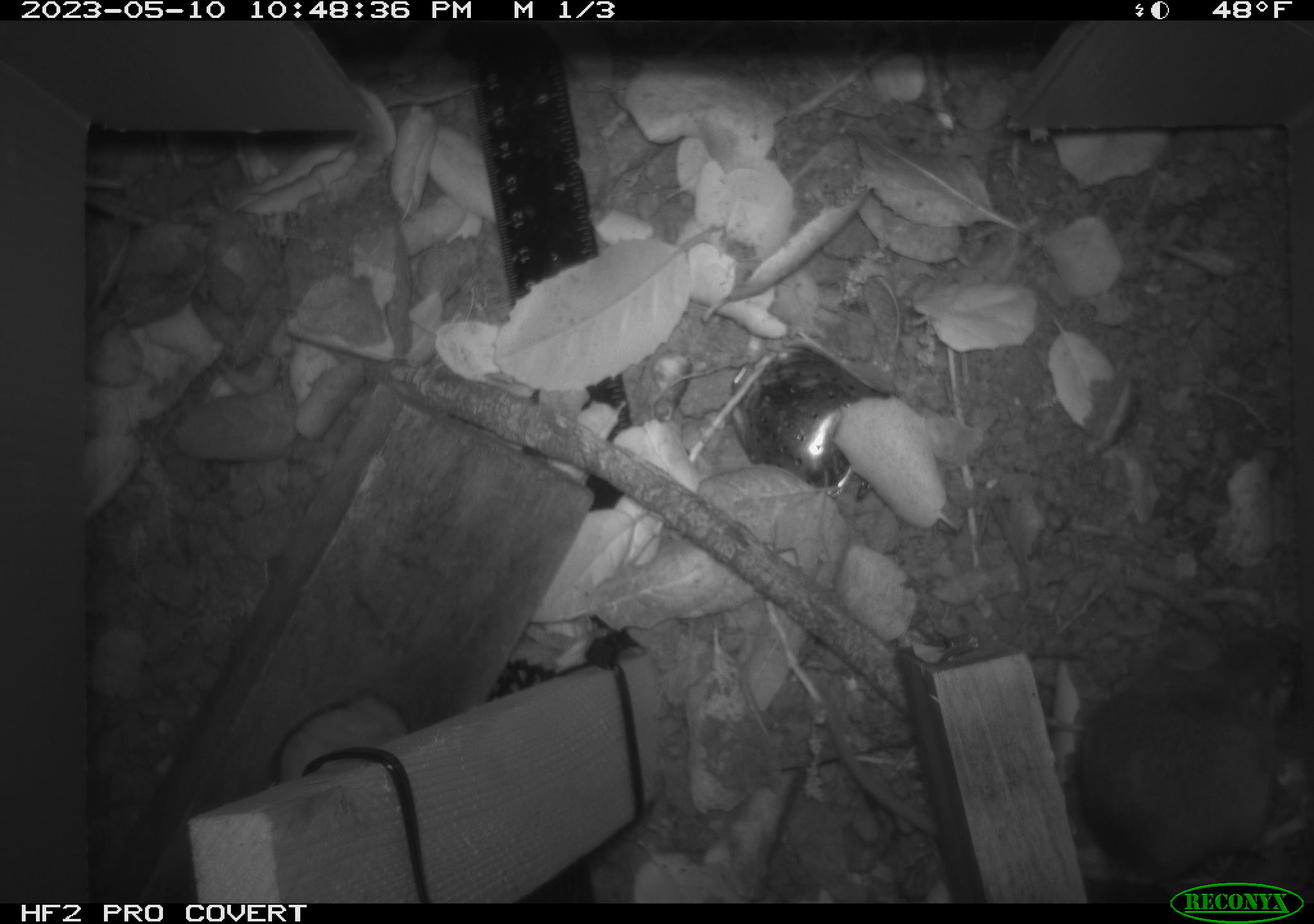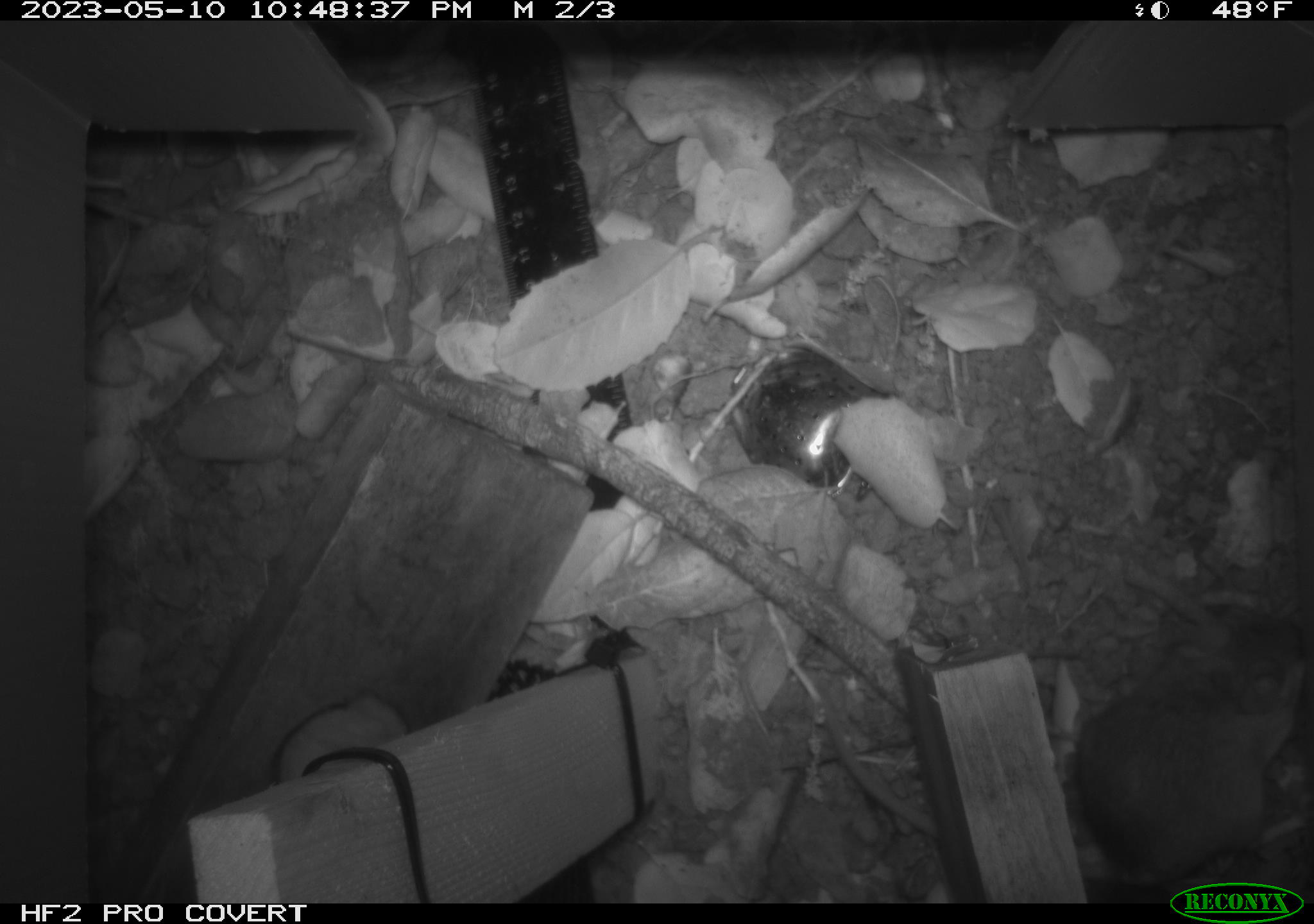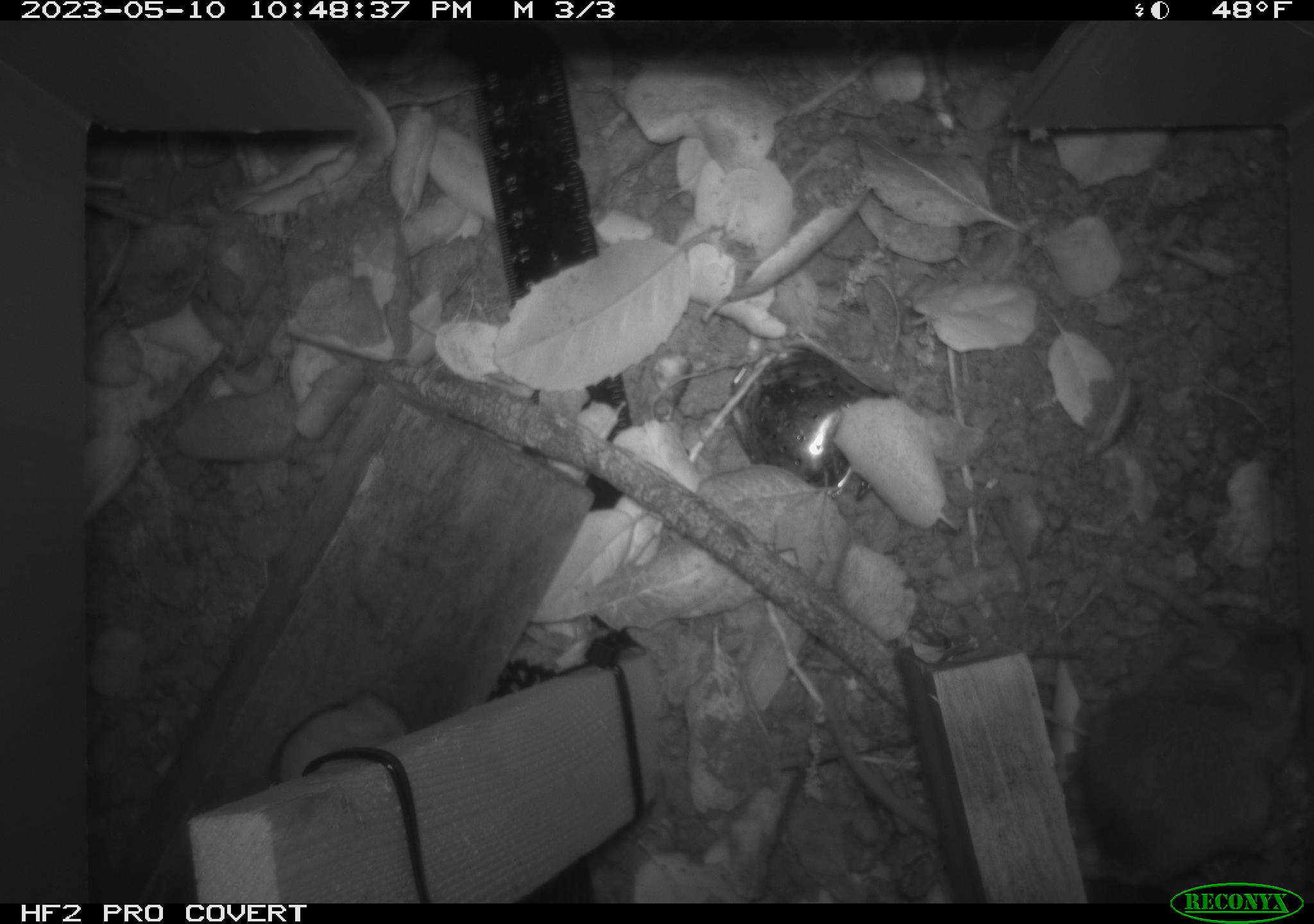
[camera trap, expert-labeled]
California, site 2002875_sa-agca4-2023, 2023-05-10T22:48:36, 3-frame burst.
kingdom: Animalia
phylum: Chordata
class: Mammalia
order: Rodentia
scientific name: Rodentia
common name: mouse species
Mouse species (Rodentia).